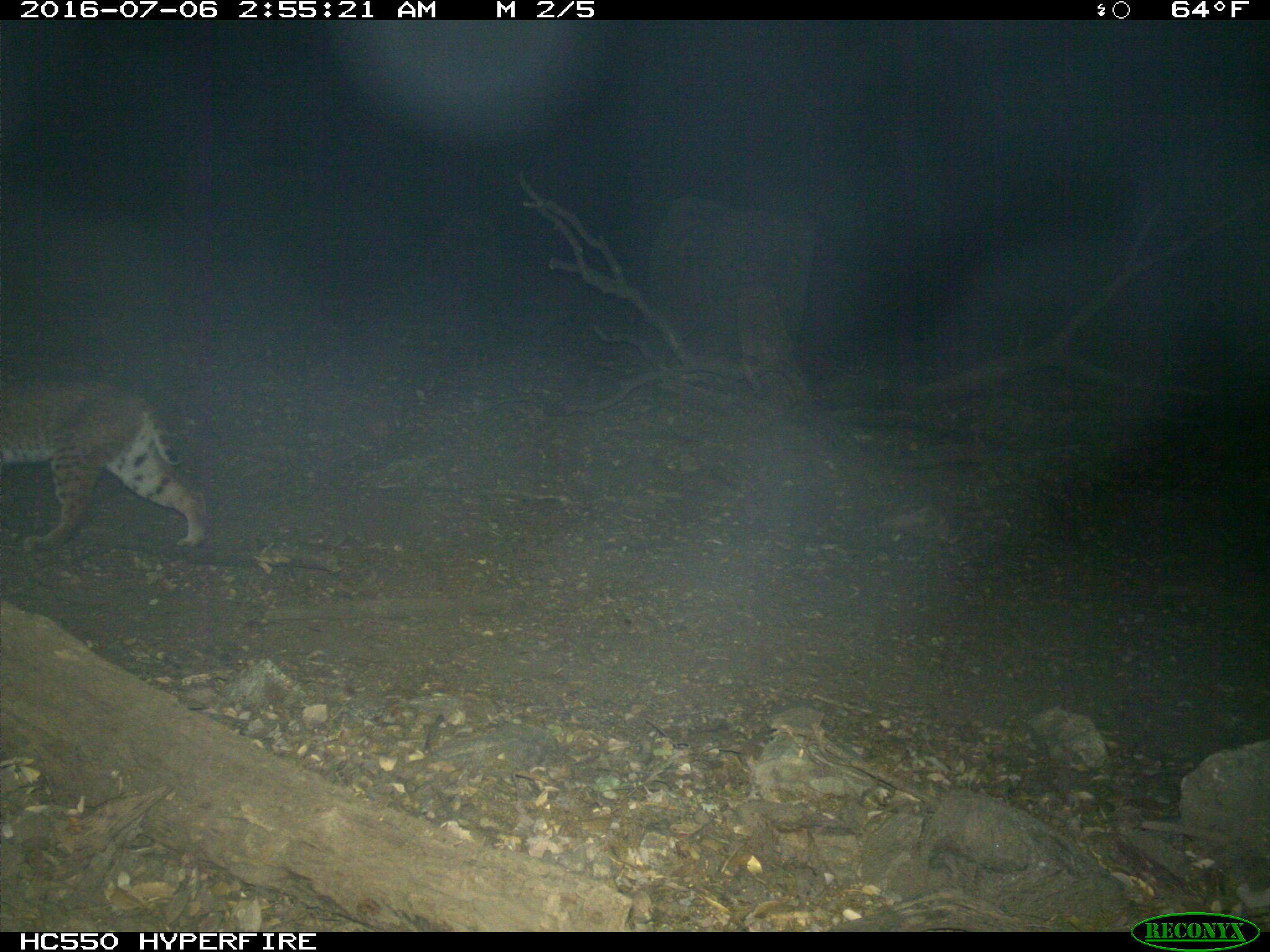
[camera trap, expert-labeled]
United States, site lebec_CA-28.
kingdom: Animalia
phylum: Chordata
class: Mammalia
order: Carnivora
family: Felidae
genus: Lynx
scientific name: Lynx rufus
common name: bobcat